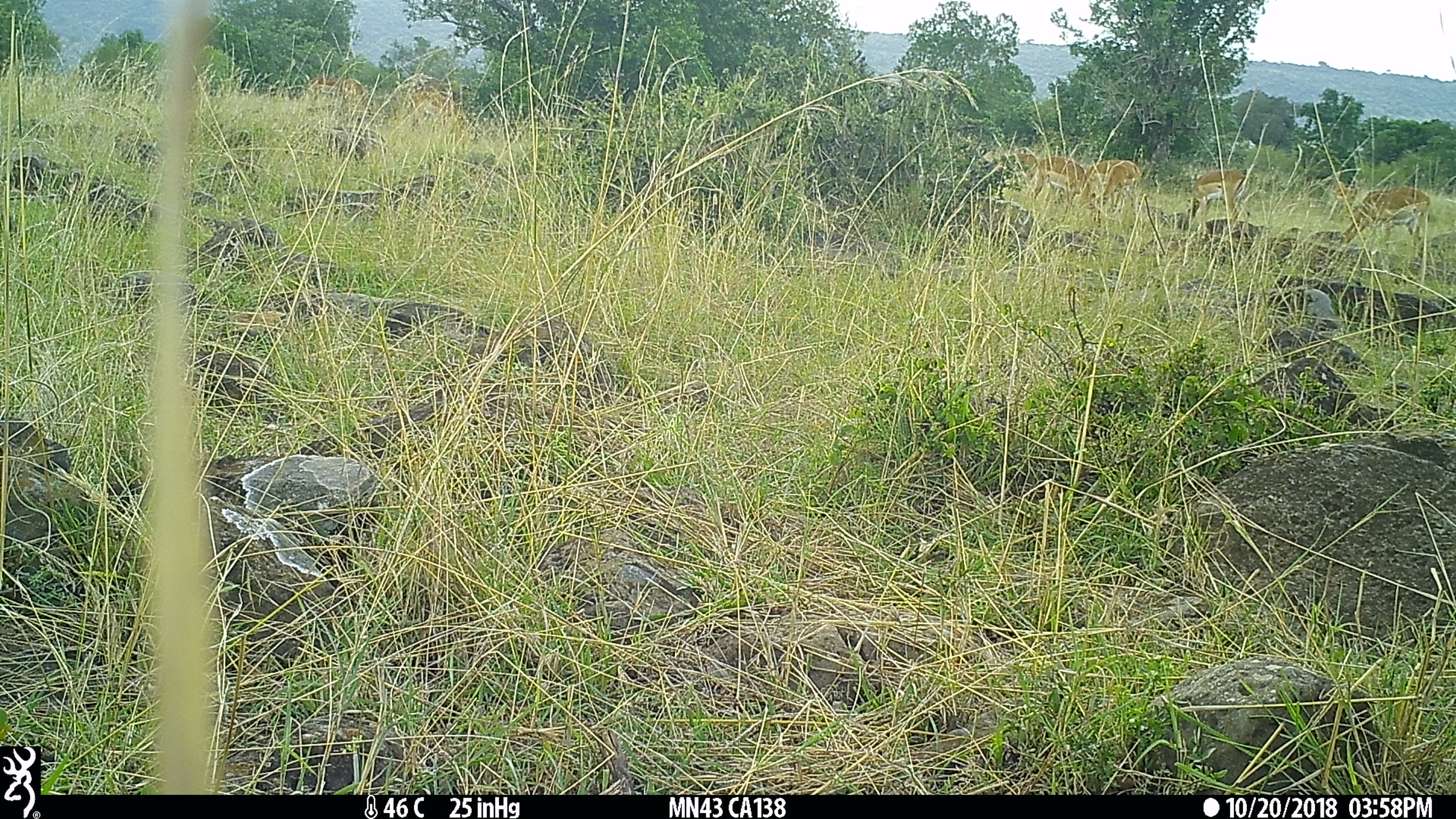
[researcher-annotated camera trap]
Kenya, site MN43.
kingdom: Animalia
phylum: Chordata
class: Mammalia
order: Artiodactyla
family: Bovidae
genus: Aepyceros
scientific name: Aepyceros melampus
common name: impala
Impala (Aepyceros melampus).